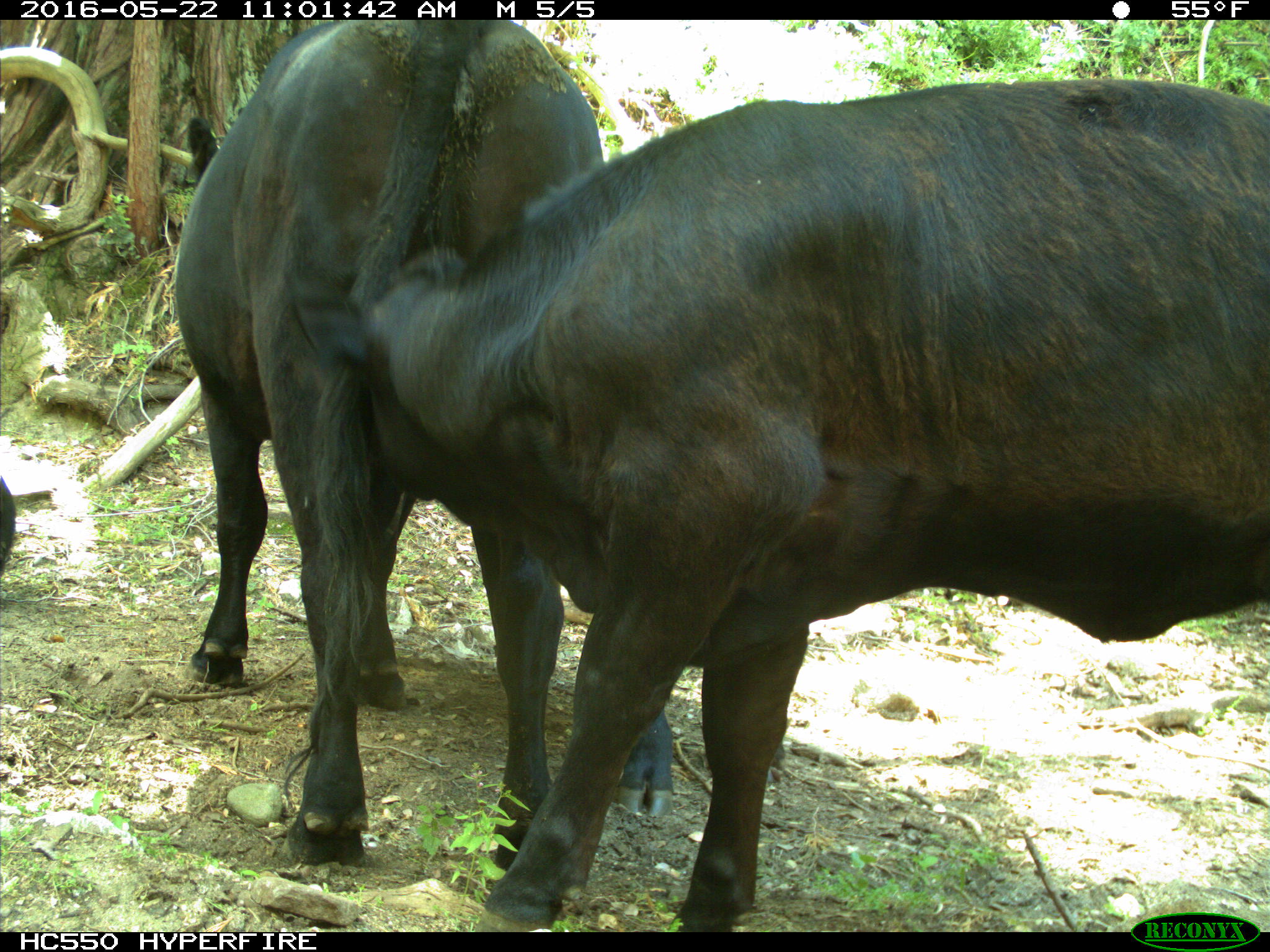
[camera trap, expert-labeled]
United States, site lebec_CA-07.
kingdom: Animalia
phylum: Chordata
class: Mammalia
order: Artiodactyla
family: Bovidae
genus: Bos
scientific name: Bos taurus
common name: domestic cow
Bos taurus (domestic cow).